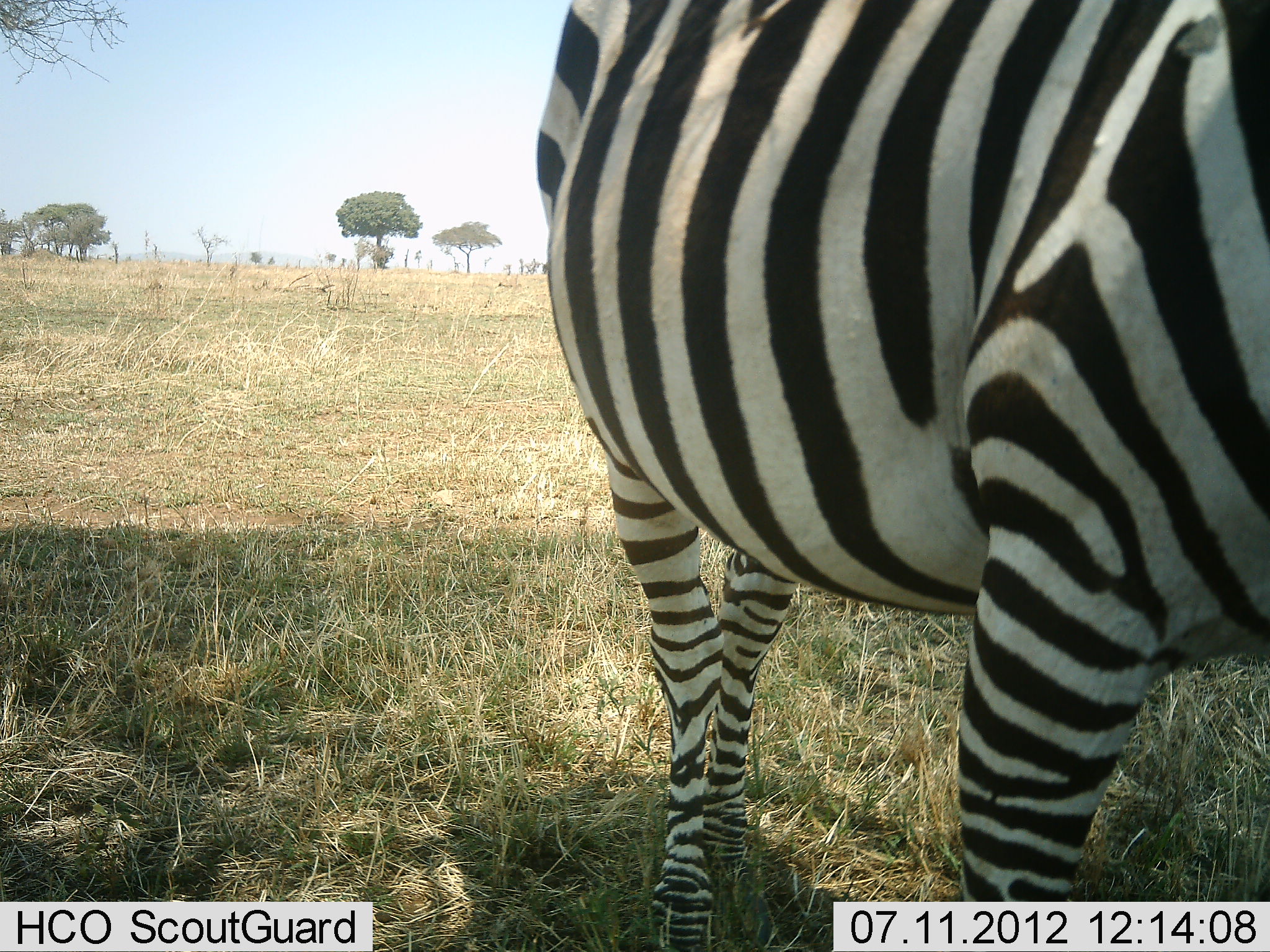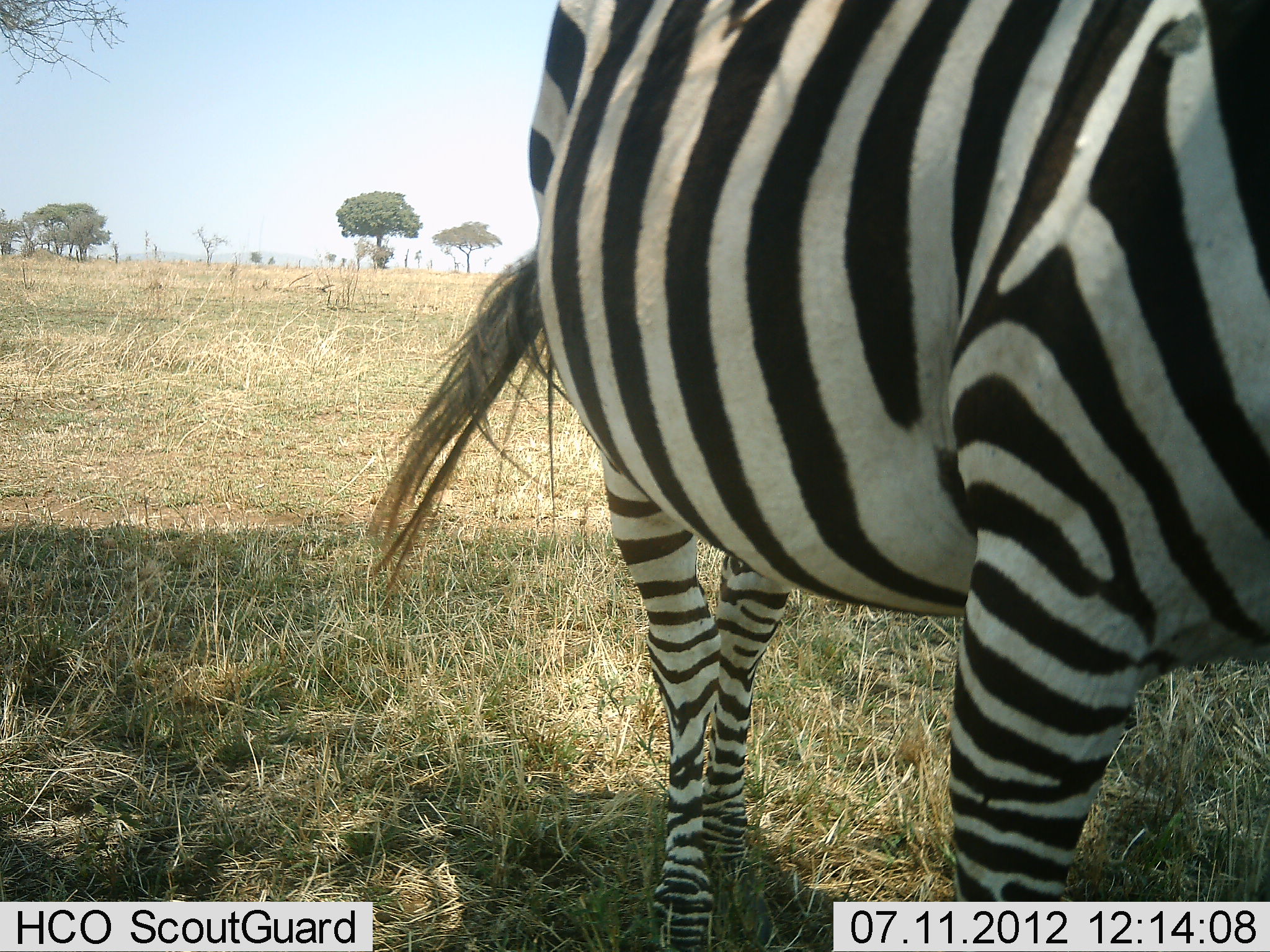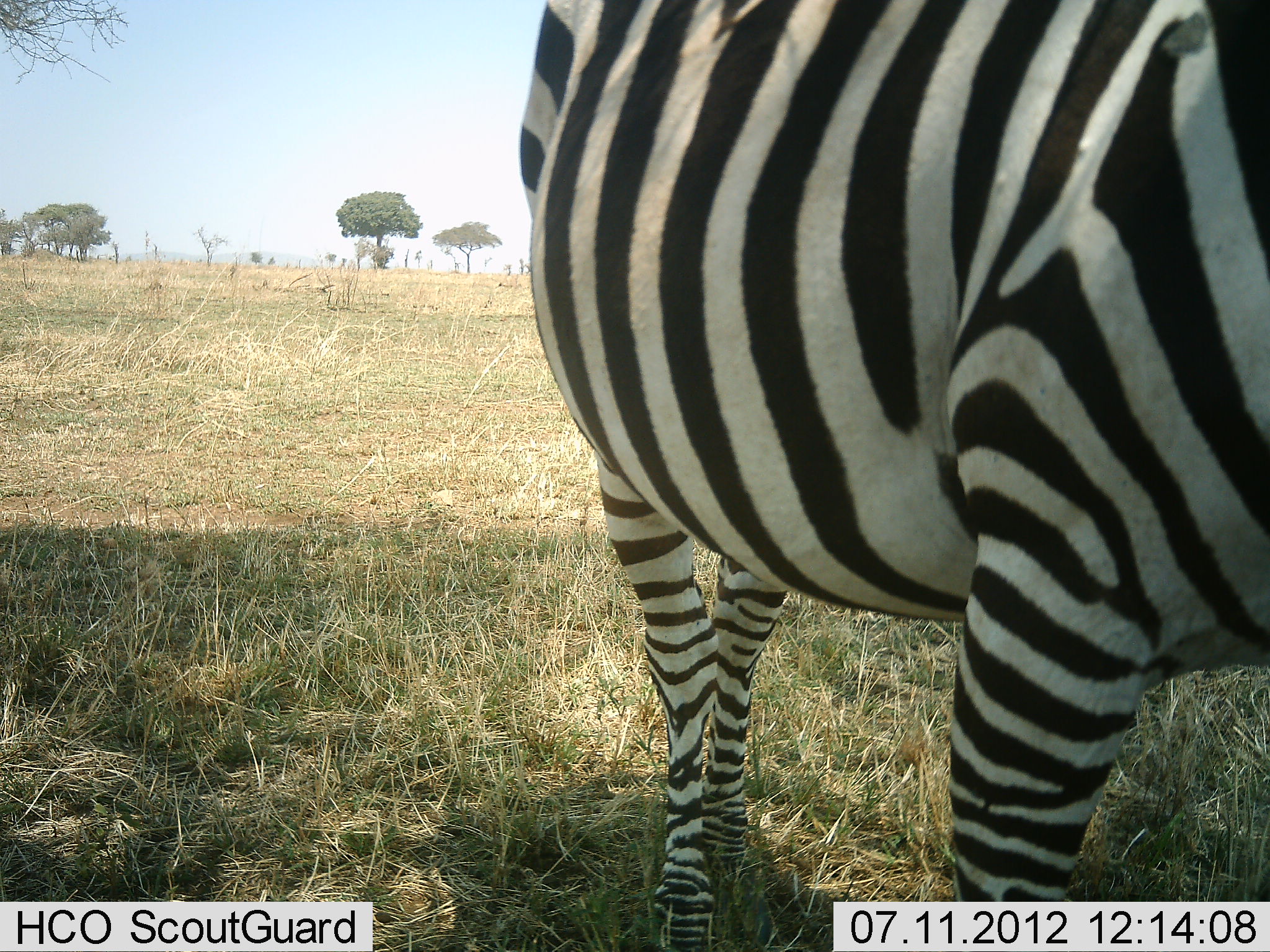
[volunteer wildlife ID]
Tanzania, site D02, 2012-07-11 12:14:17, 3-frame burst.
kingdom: Animalia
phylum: Chordata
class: Mammalia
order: Perissodactyla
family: Equidae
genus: Equus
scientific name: Equus quagga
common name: plains zebra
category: zebra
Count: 1.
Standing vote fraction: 100%.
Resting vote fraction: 0%.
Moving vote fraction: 0%.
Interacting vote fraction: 0%.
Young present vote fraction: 0%.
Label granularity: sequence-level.